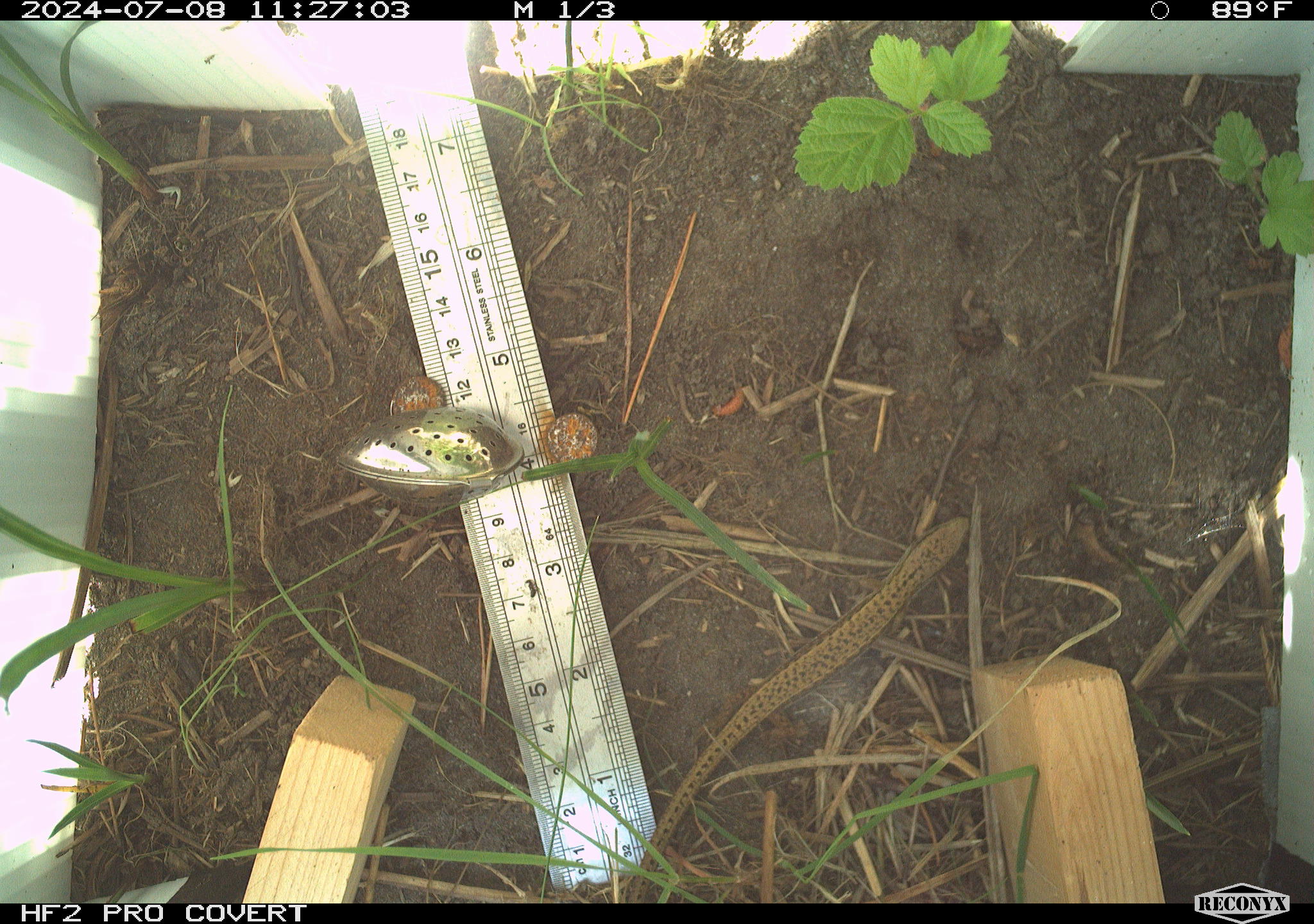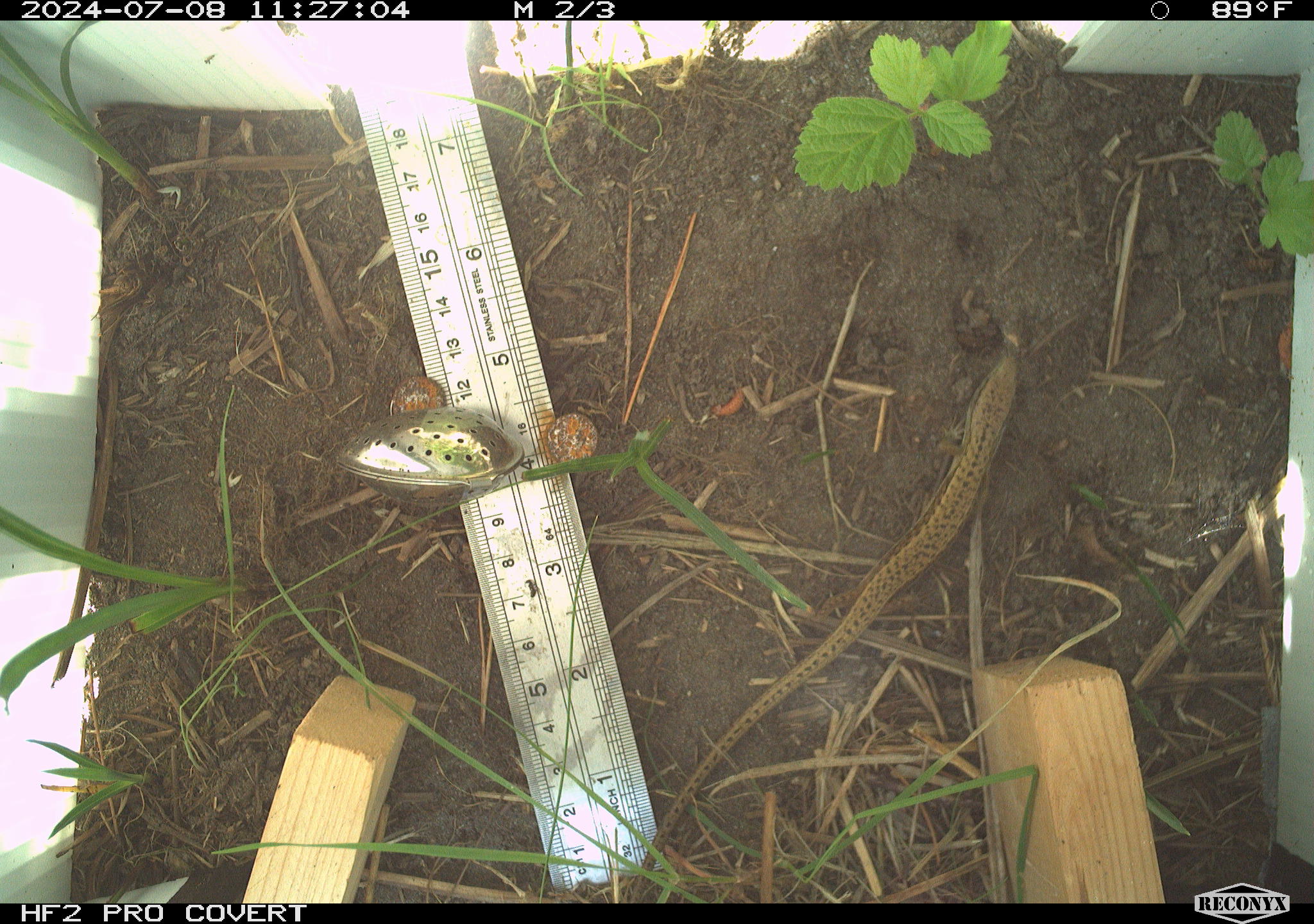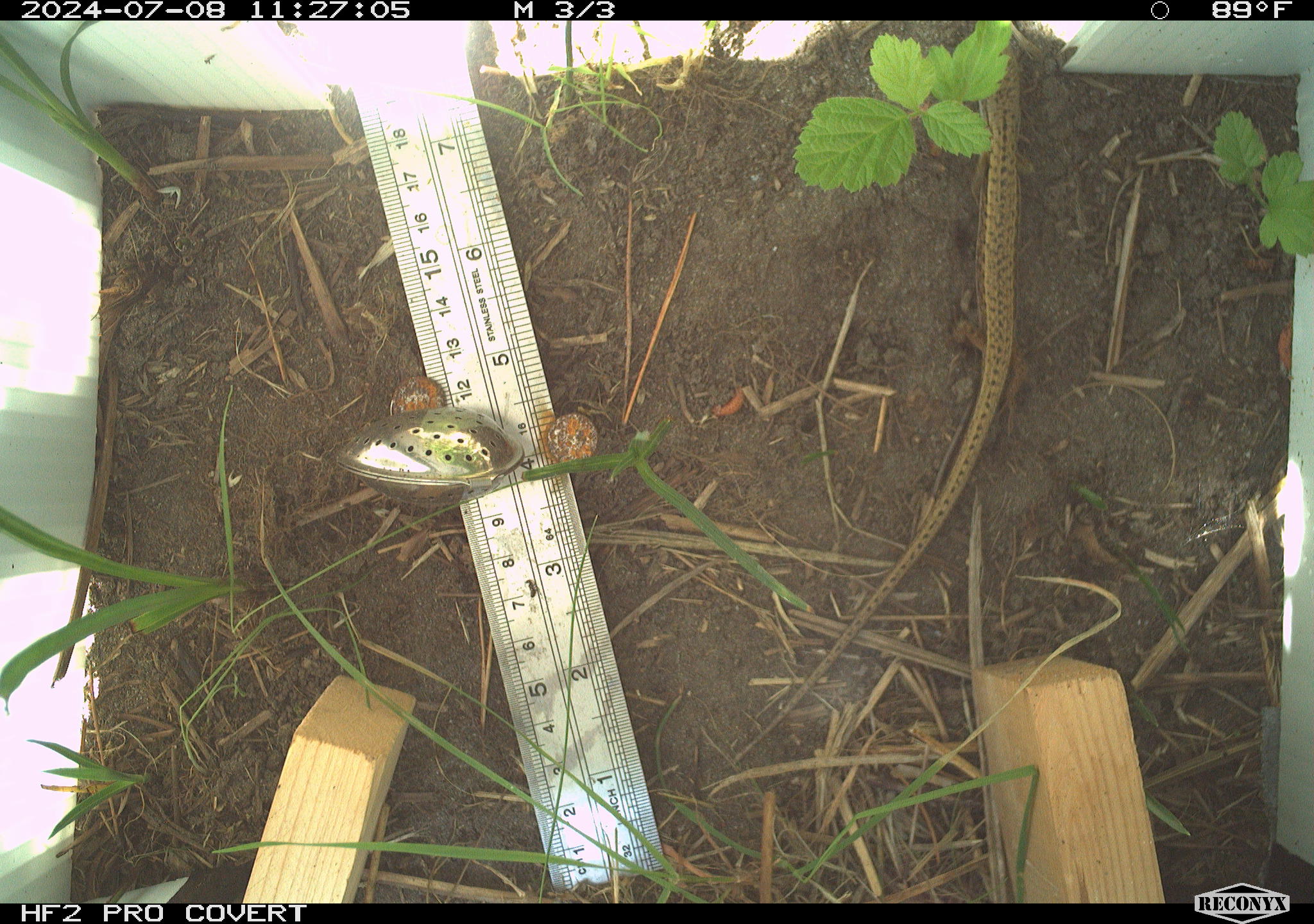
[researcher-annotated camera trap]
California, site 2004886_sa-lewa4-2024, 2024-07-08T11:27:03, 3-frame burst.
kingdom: Animalia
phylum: Chordata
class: Reptilia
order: Squamata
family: Anguidae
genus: Elgaria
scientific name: Elgaria coerulea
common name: northern alligator lizard